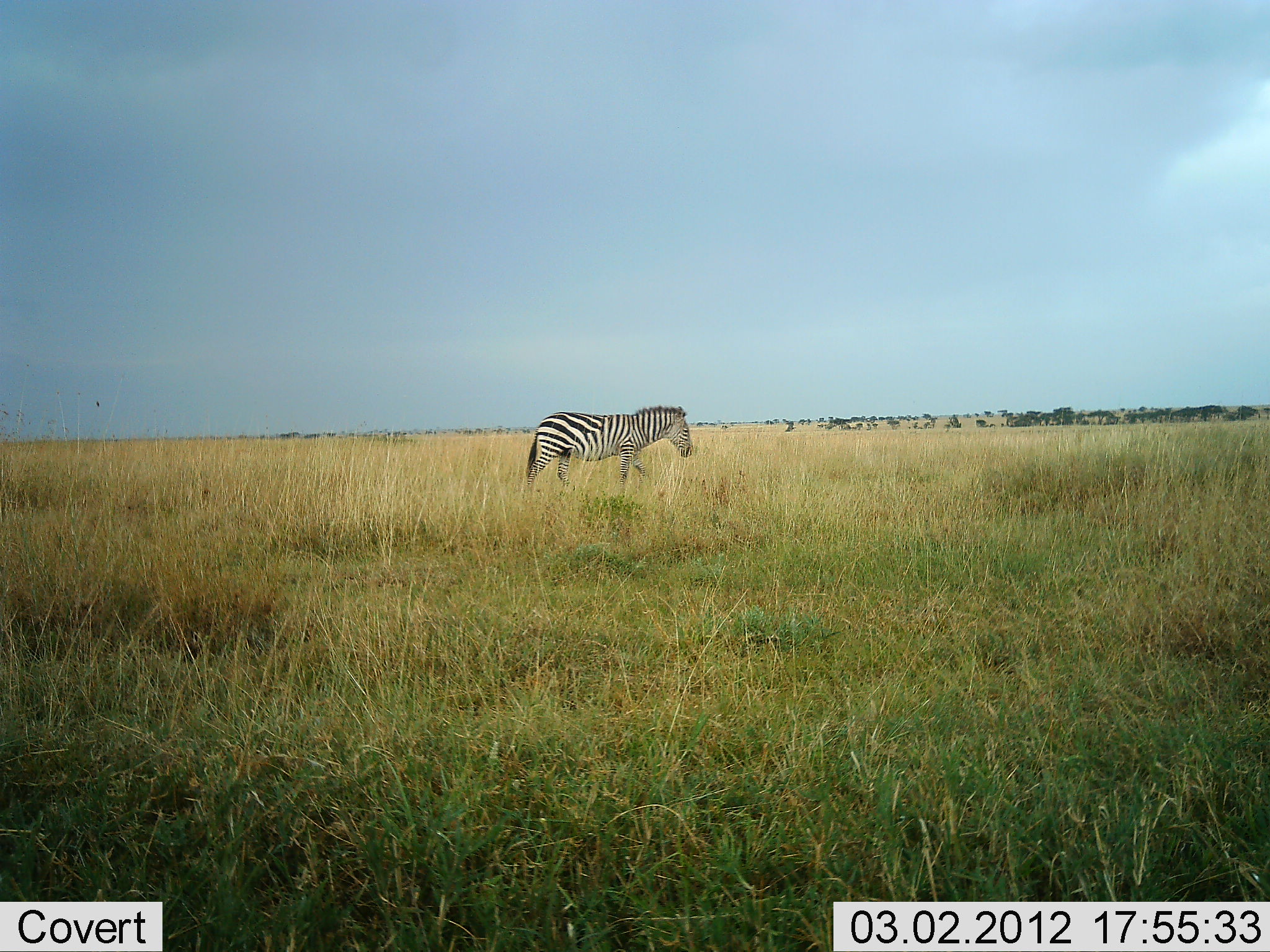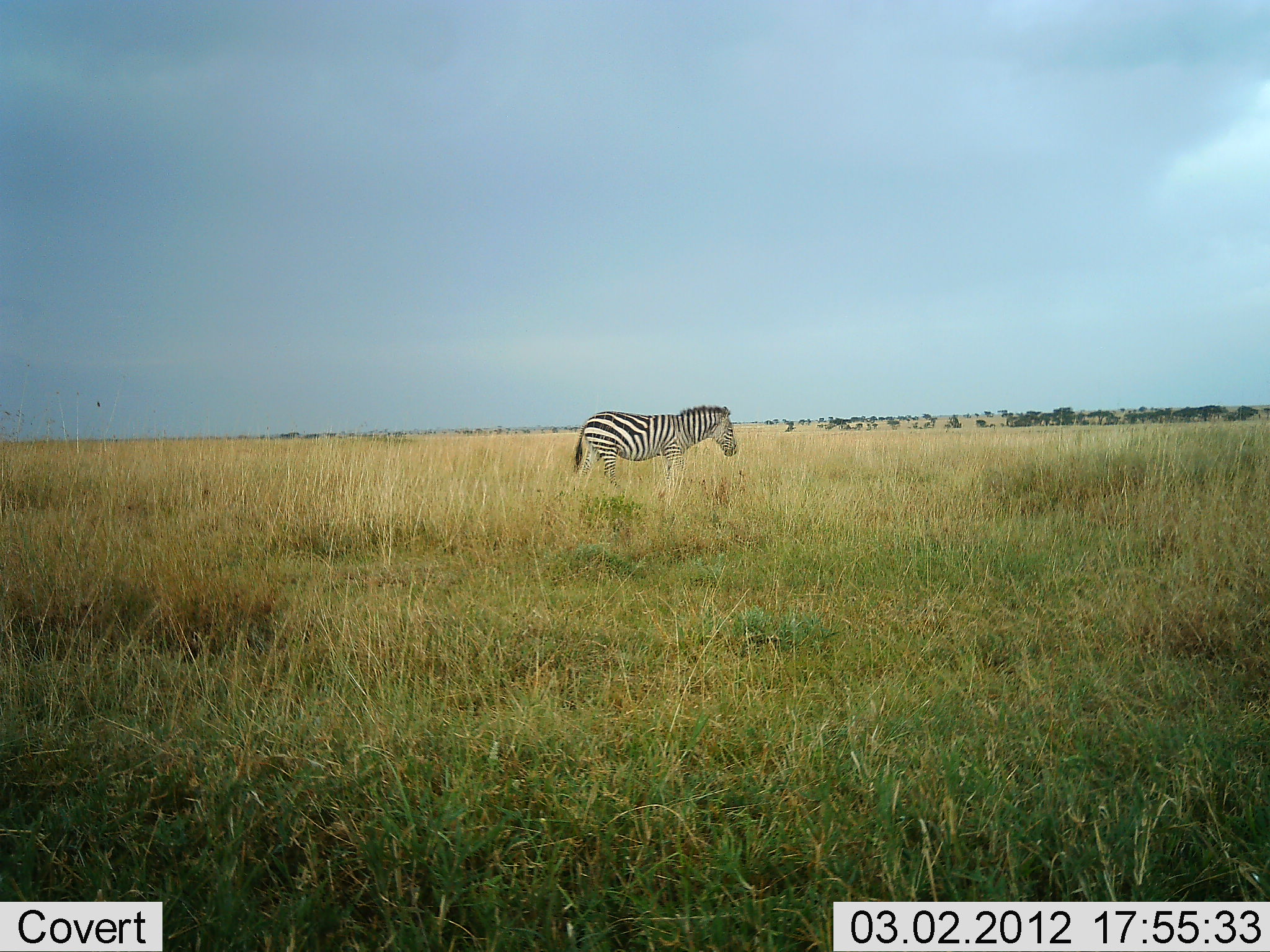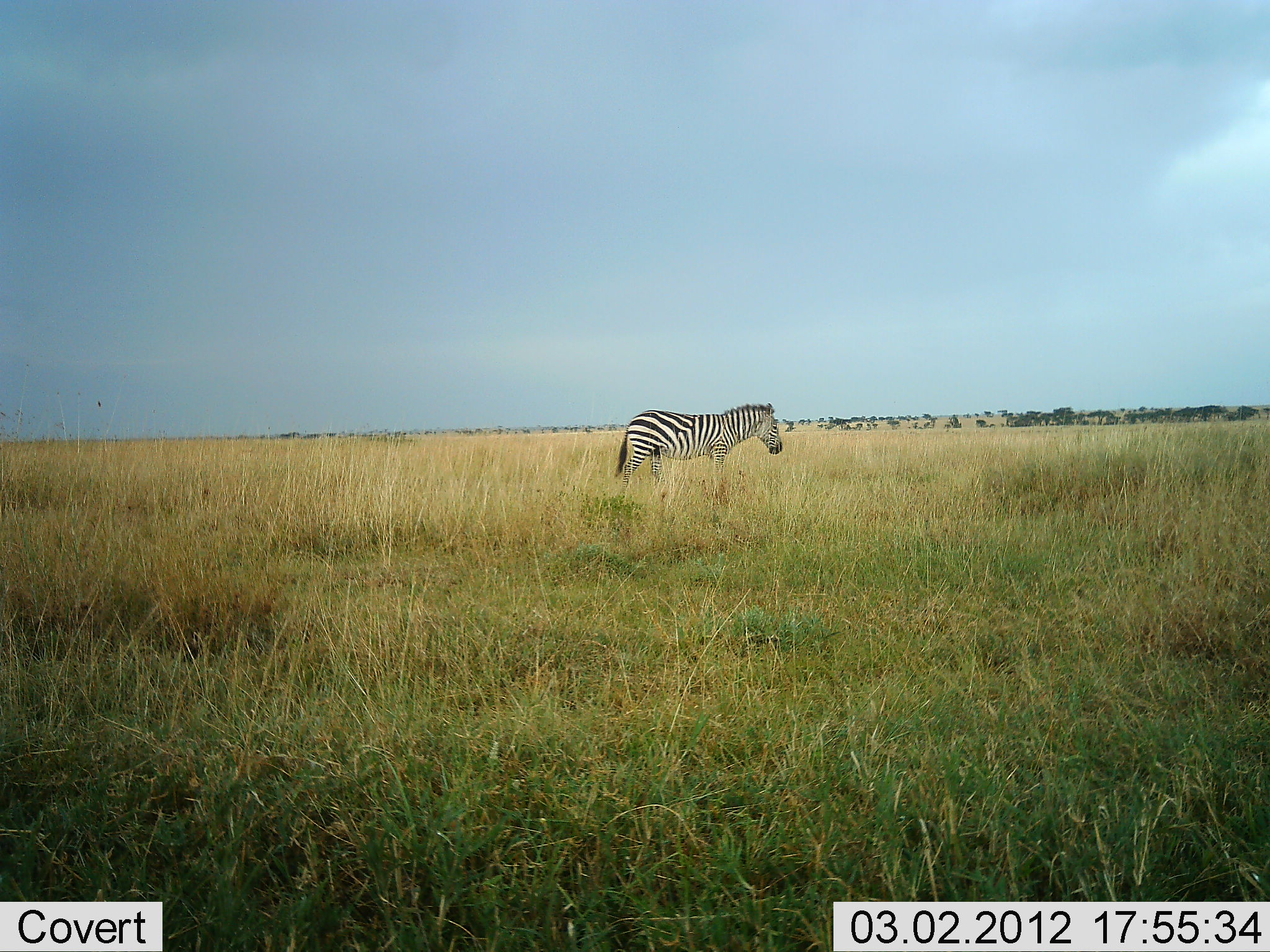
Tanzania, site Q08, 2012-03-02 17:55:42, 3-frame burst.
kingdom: Animalia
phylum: Chordata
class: Mammalia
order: Perissodactyla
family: Equidae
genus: Equus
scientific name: Equus quagga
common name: plains zebra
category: zebra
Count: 1.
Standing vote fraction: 9%.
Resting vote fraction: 0%.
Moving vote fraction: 91%.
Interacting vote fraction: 0%.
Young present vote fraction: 0%.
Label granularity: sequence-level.